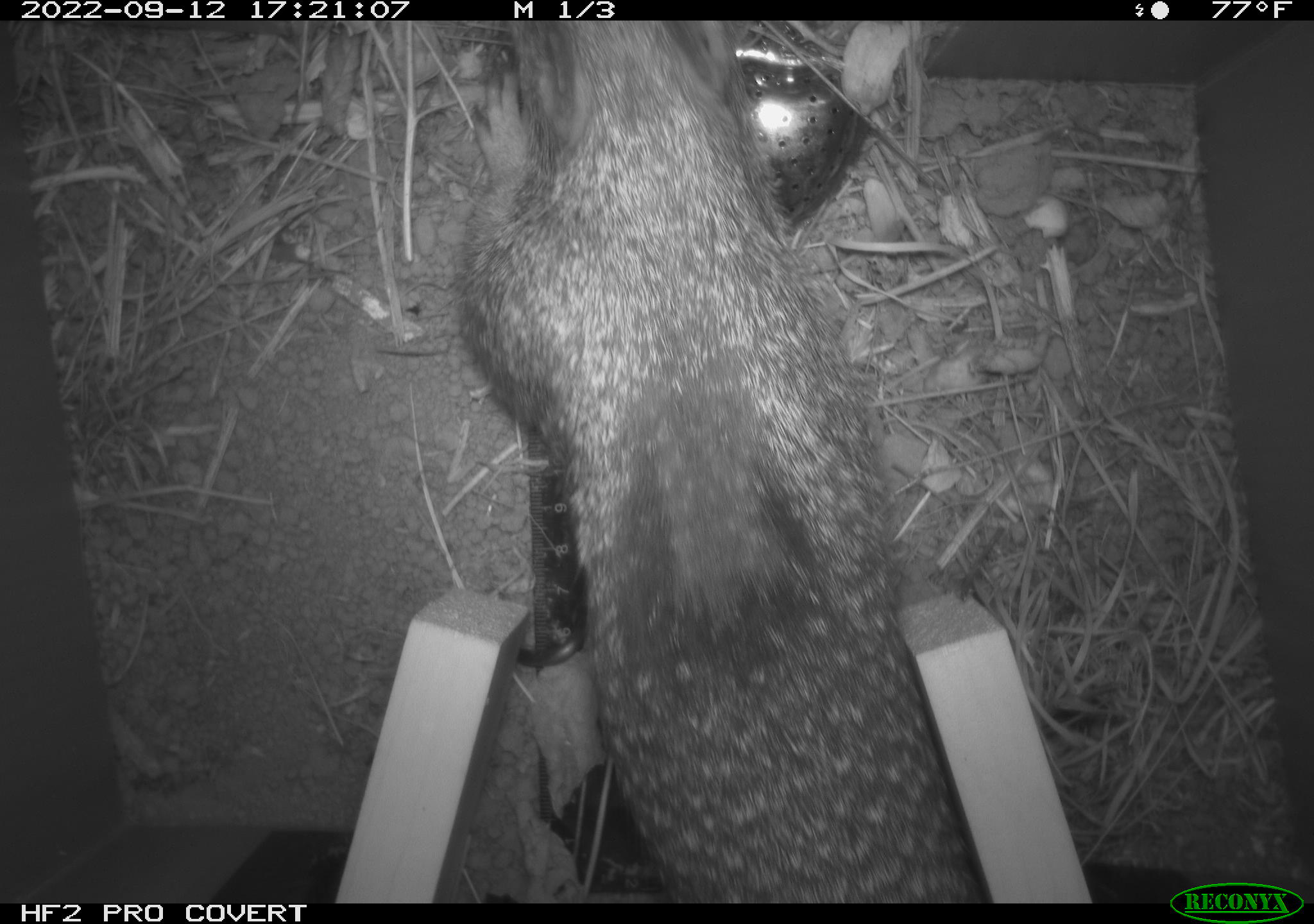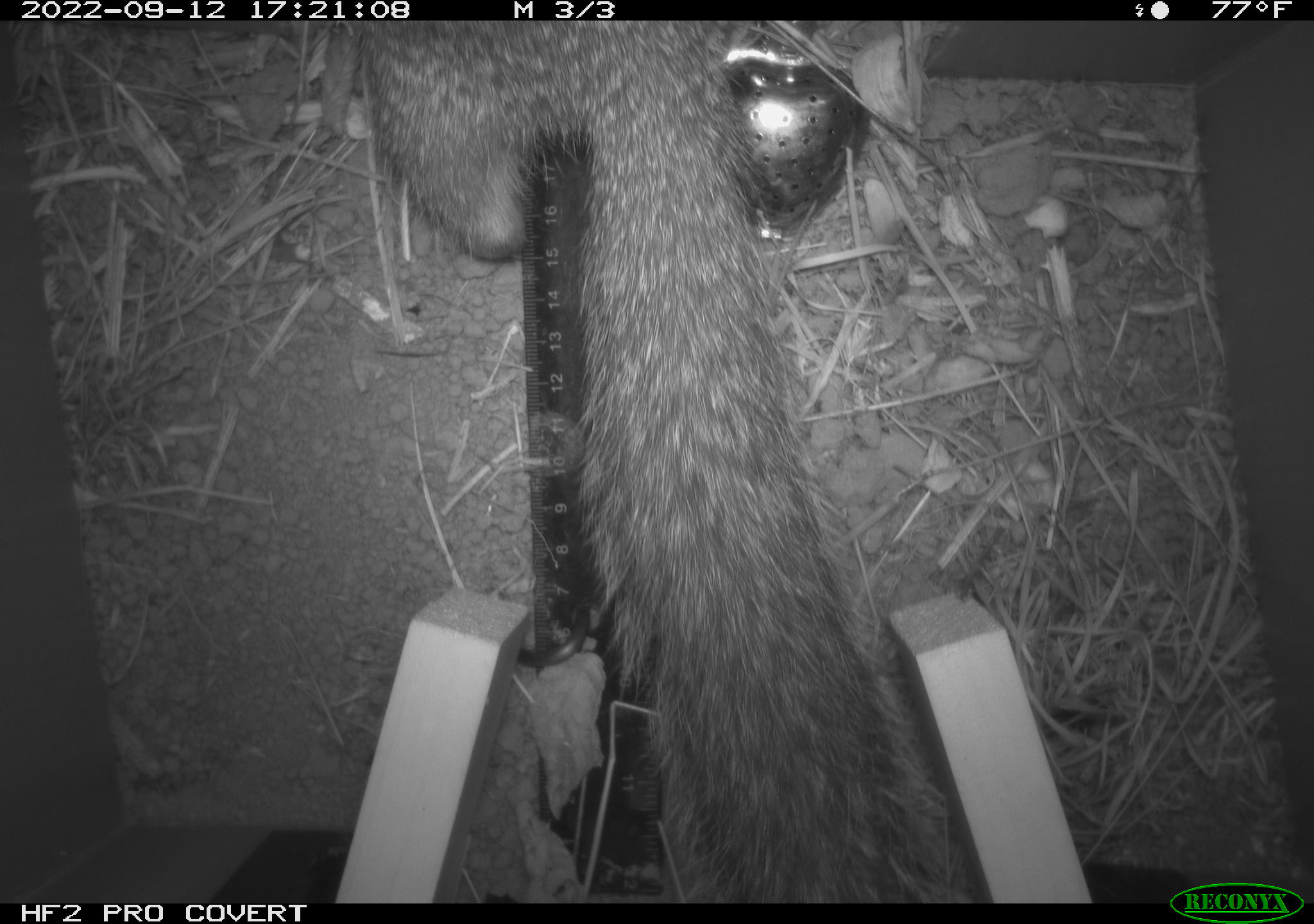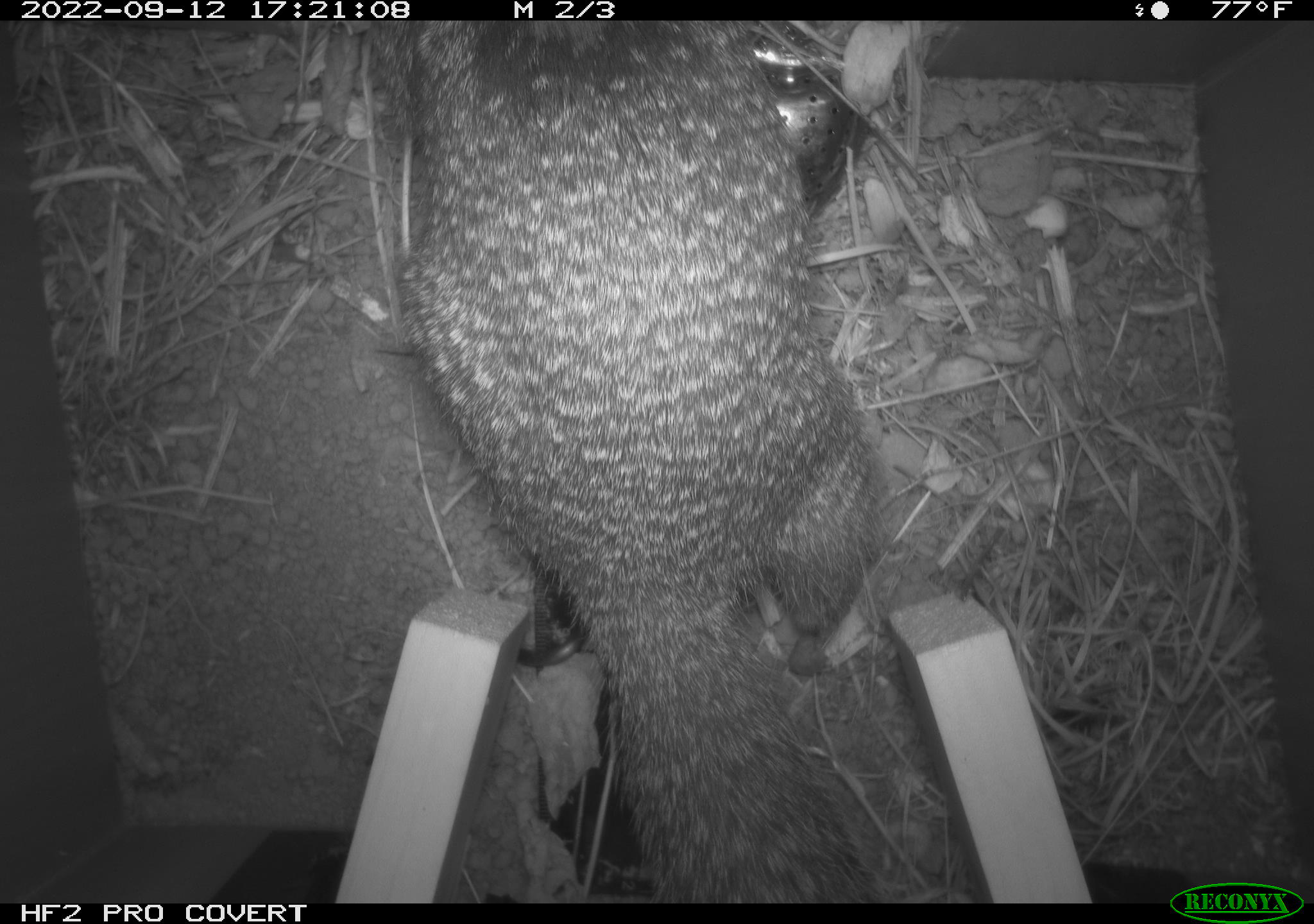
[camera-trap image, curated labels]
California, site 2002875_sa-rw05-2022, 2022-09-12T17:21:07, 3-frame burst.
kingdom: Animalia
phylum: Chordata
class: Mammalia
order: Rodentia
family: Sciuridae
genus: Otospermophilus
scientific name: Otospermophilus beecheyi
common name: california ground squirrel